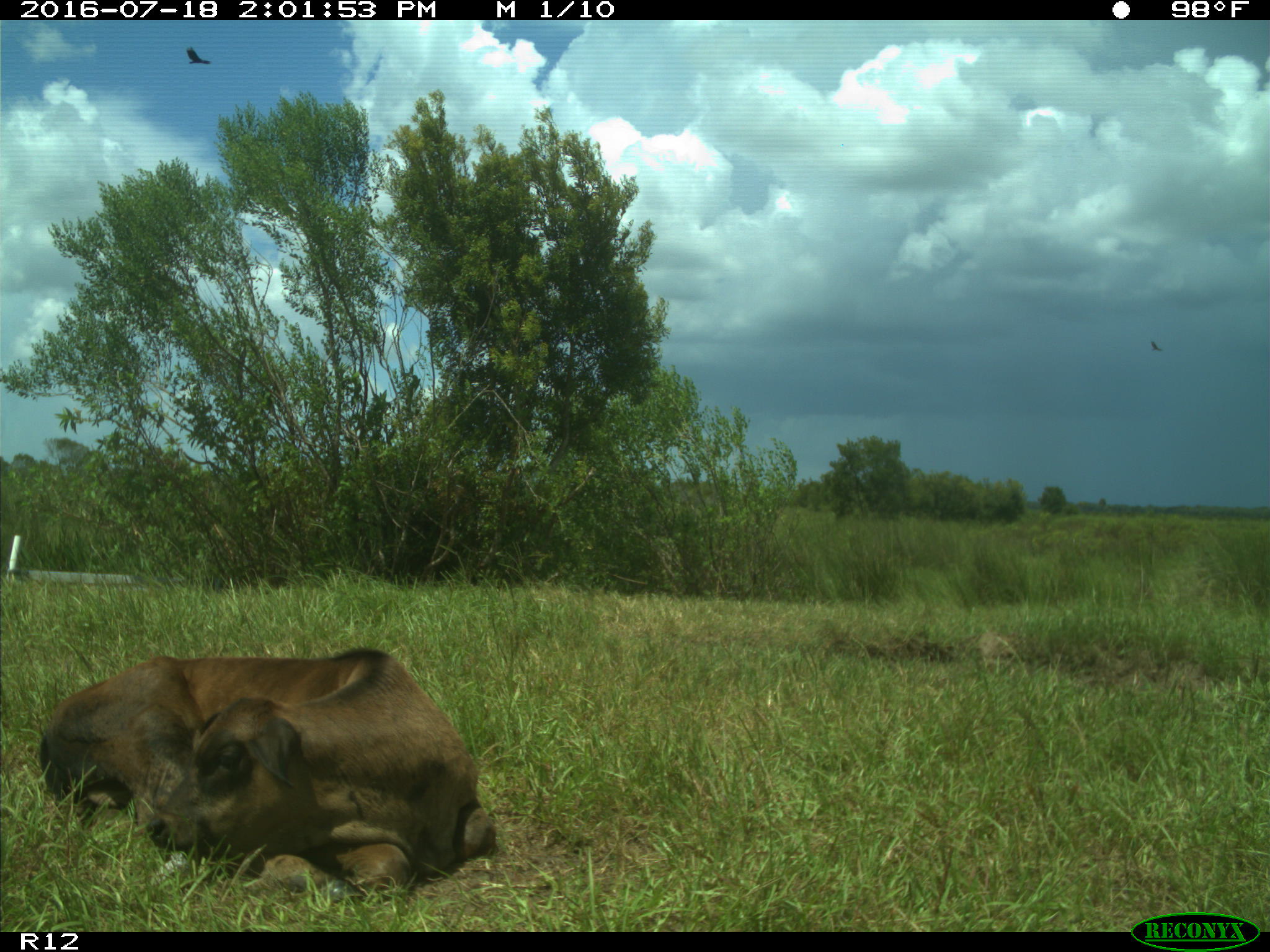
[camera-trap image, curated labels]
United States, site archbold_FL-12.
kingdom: Animalia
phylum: Chordata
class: Mammalia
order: Artiodactyla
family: Bovidae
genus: Bos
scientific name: Bos taurus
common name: domestic cow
Bos taurus (domestic cow).